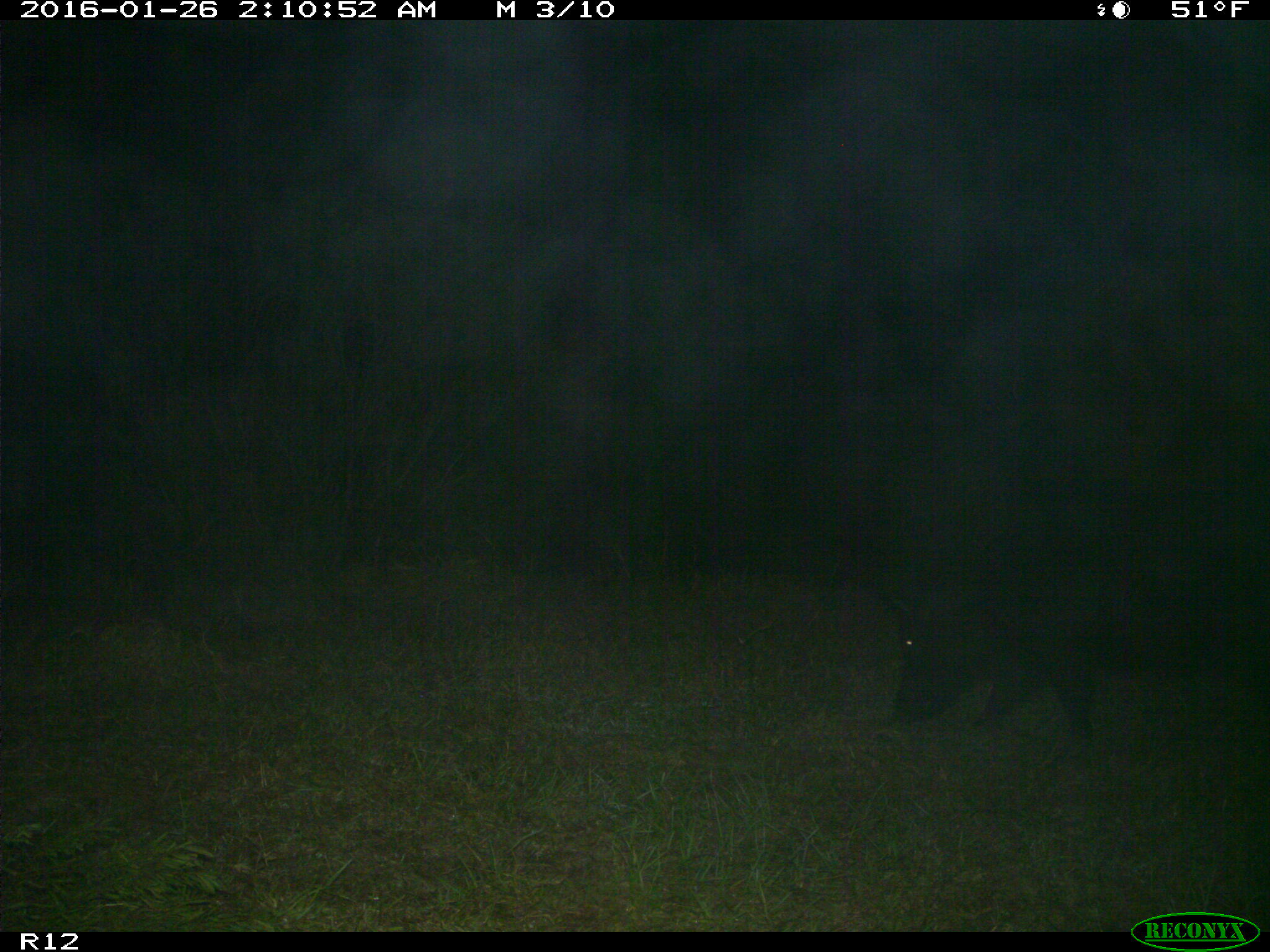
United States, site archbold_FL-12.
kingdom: Animalia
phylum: Chordata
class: Mammalia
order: Artiodactyla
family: Suidae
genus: Sus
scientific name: Sus scrofa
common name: wild boar